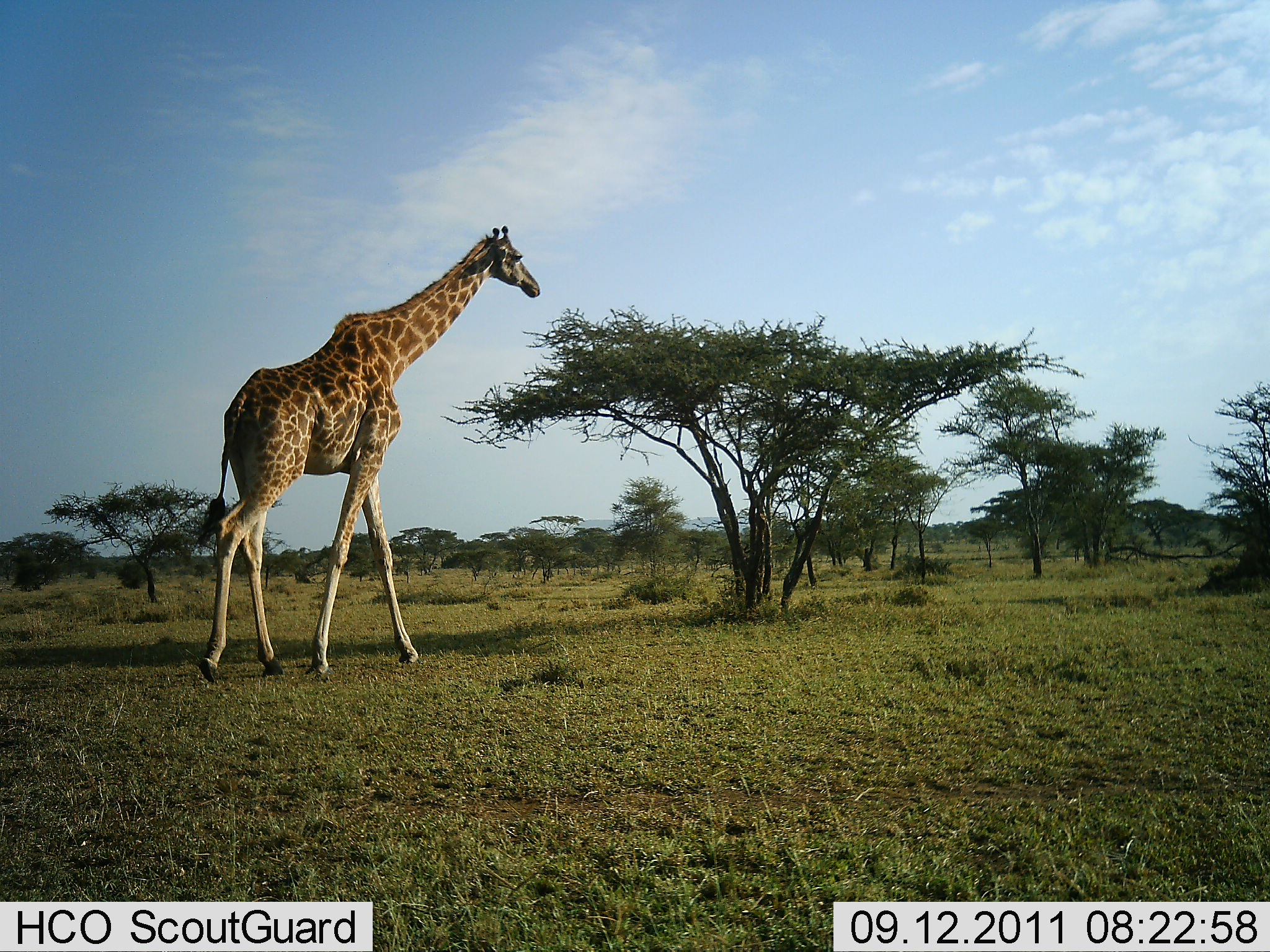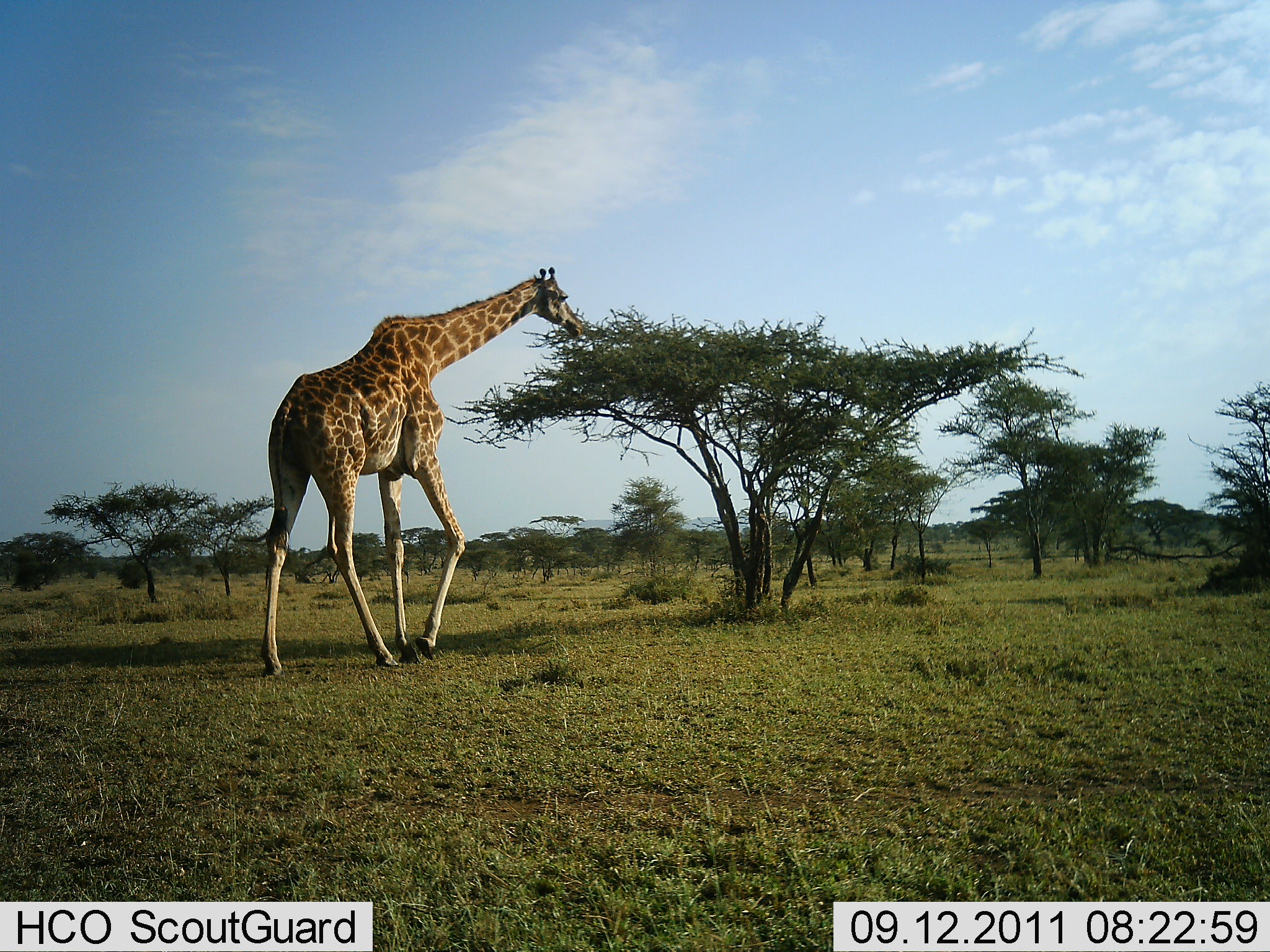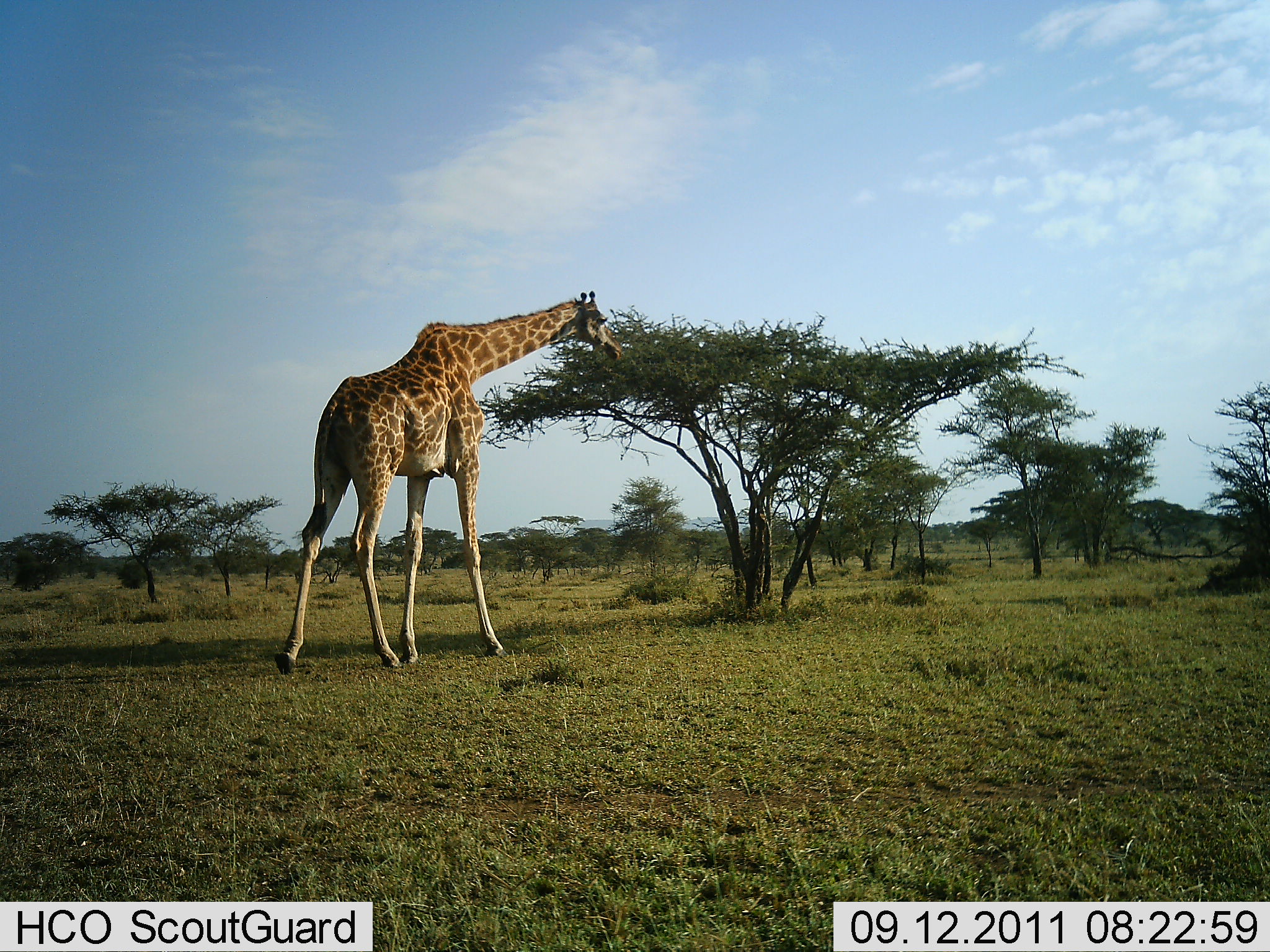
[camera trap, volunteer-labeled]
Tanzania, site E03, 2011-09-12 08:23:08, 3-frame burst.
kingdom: Animalia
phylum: Chordata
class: Mammalia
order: Artiodactyla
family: Giraffidae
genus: Giraffa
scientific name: Giraffa camelopardalis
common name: giraffe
Giraffe (Giraffa camelopardalis), count 1. Behavior (volunteer vote fractions): standing 6%, resting 0%, moving 88%, interacting 0%. Young present (vote fraction): 0%. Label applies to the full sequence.